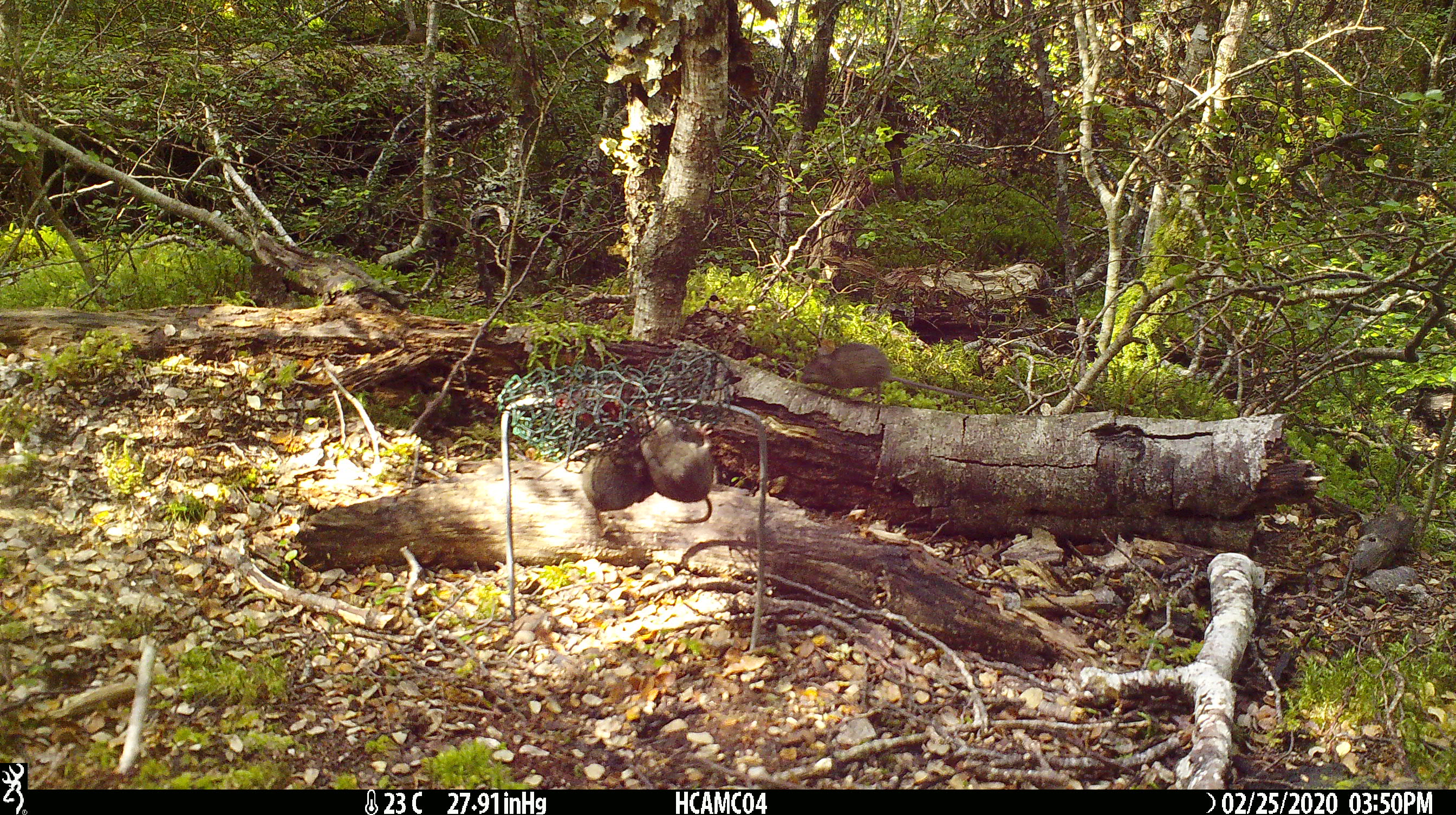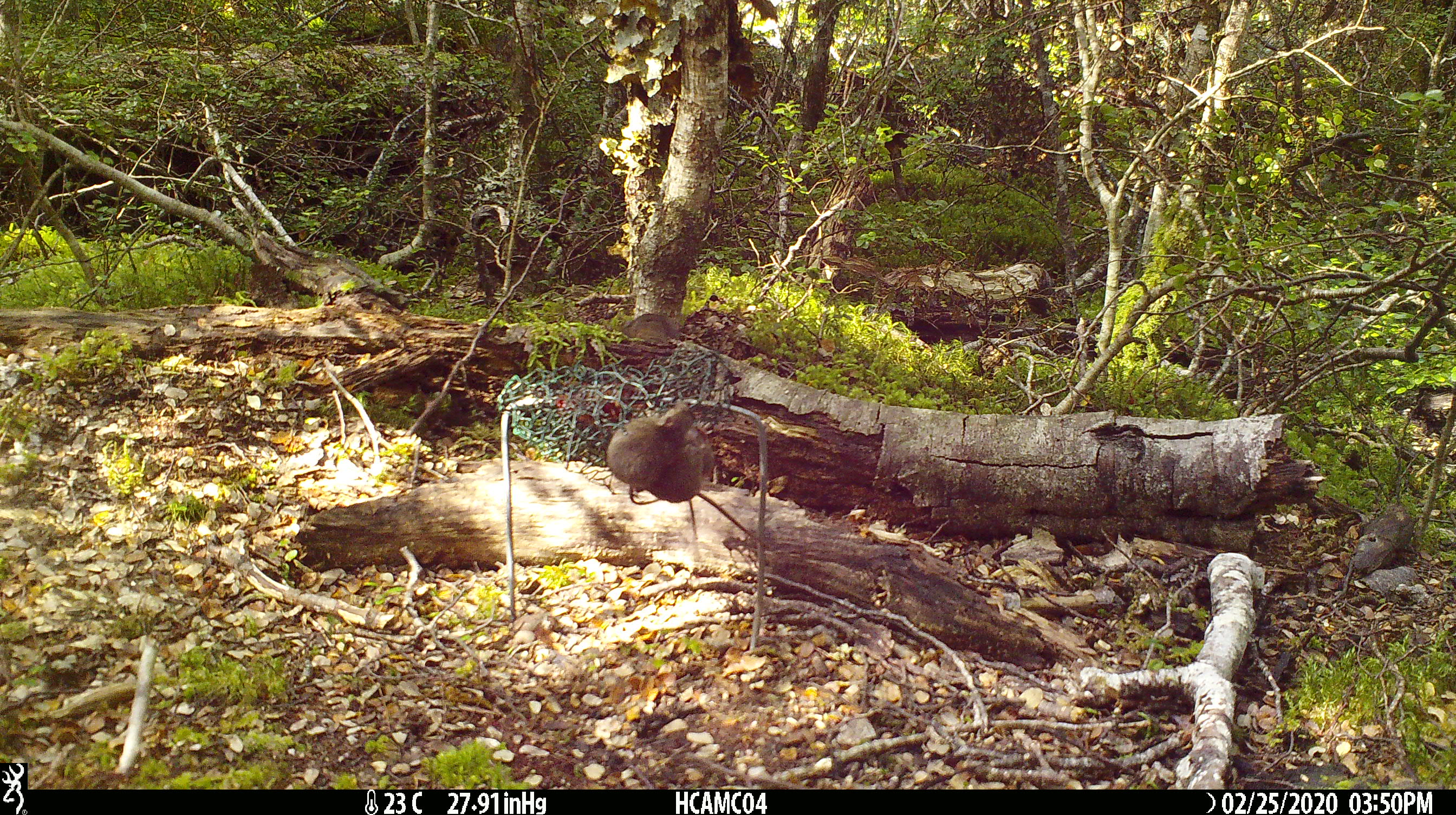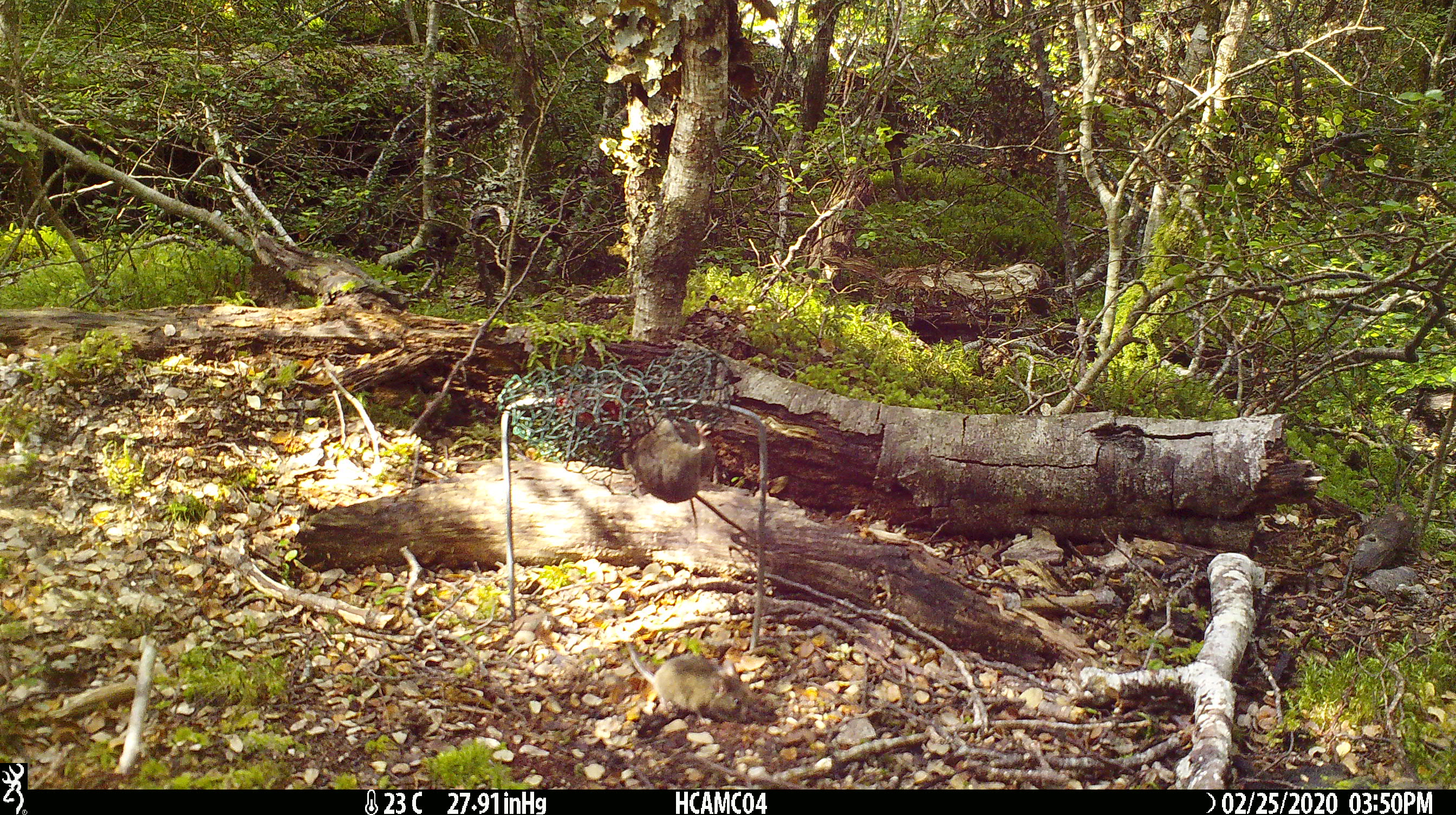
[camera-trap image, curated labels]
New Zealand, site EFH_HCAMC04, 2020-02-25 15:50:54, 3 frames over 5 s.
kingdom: Animalia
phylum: Chordata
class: Mammalia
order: Rodentia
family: Muridae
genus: Mus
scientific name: Mus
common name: mouse